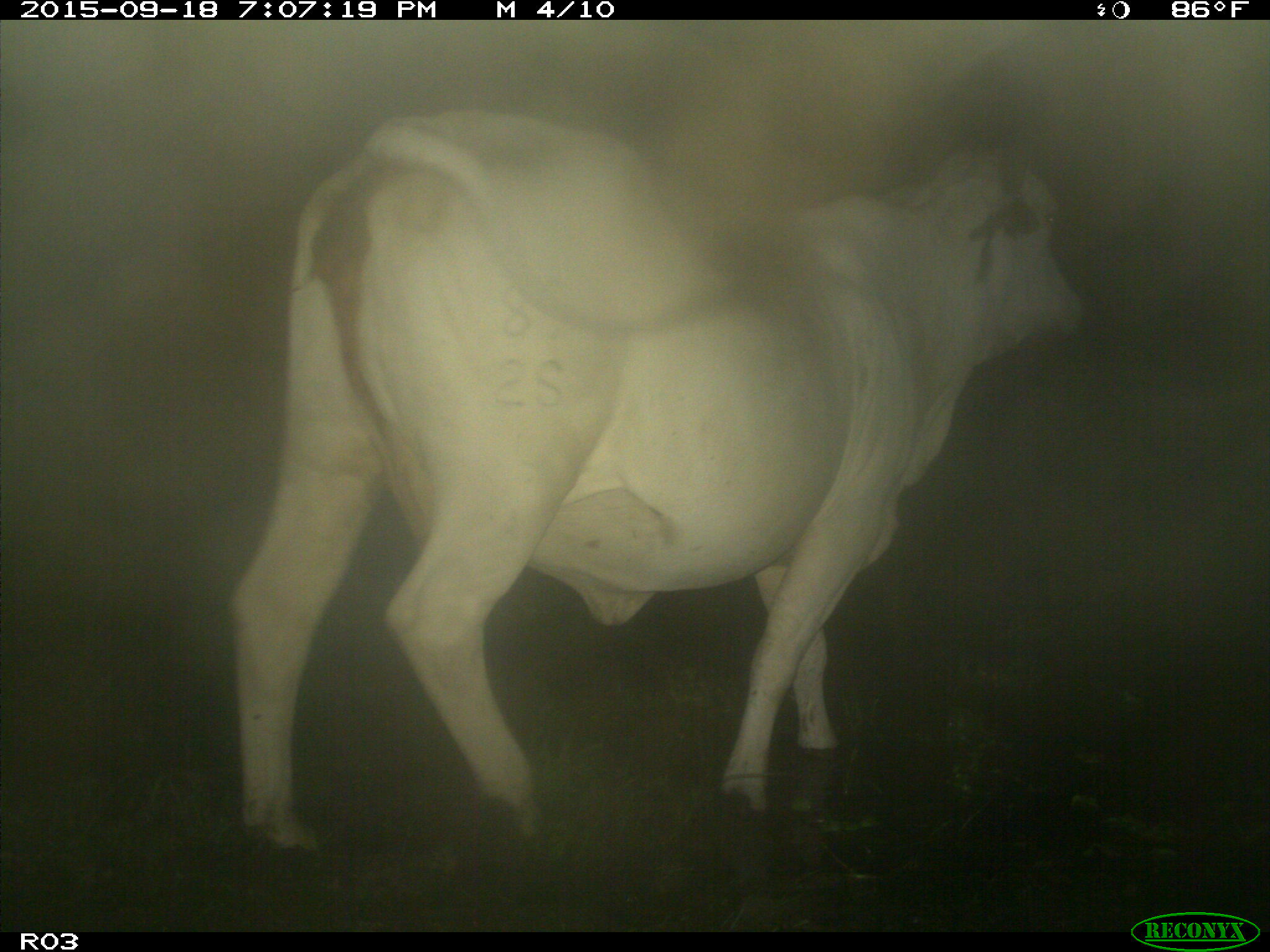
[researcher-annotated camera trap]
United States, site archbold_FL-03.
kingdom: Animalia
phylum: Chordata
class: Mammalia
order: Artiodactyla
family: Bovidae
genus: Bos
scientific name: Bos taurus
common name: domestic cow